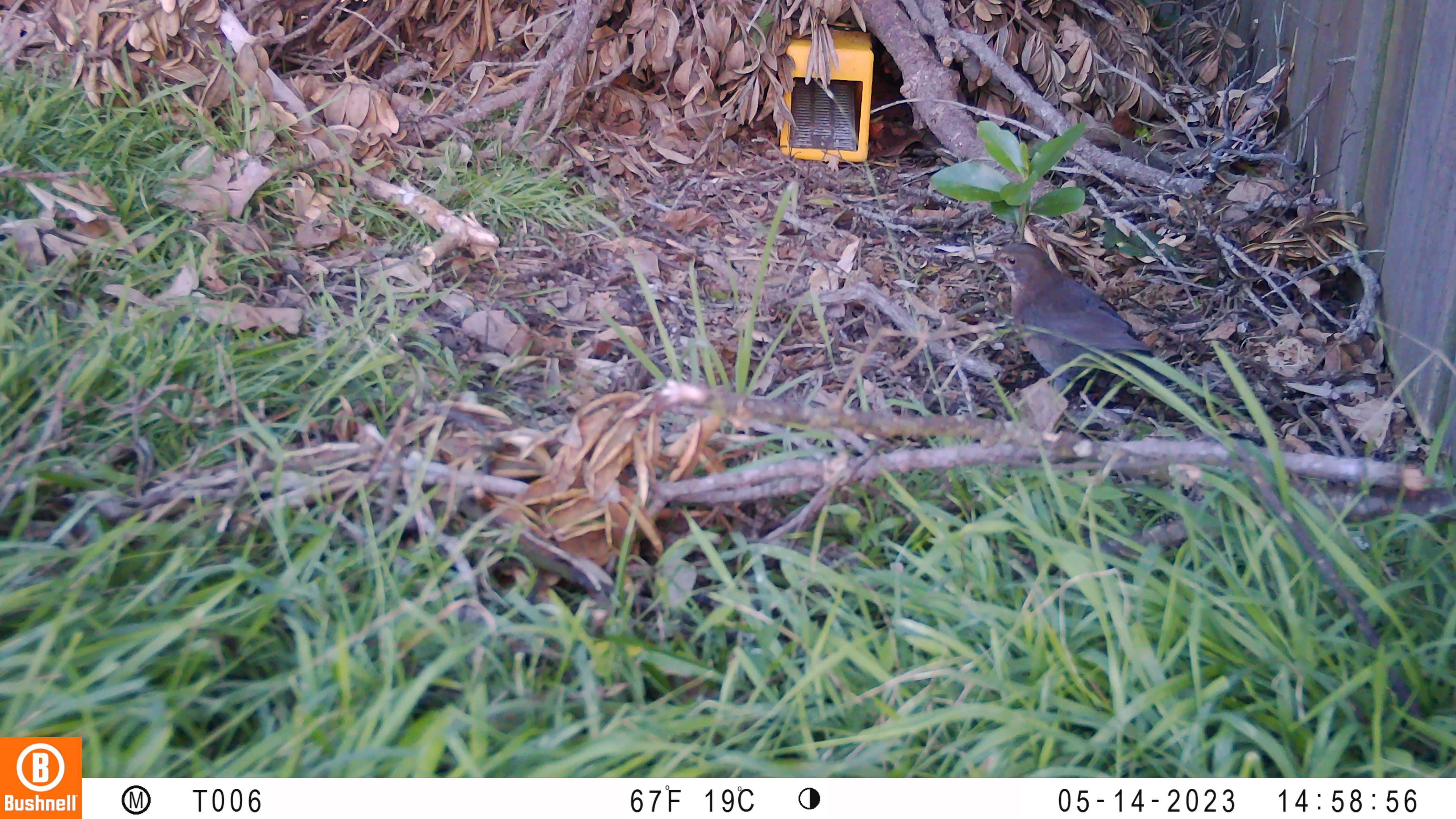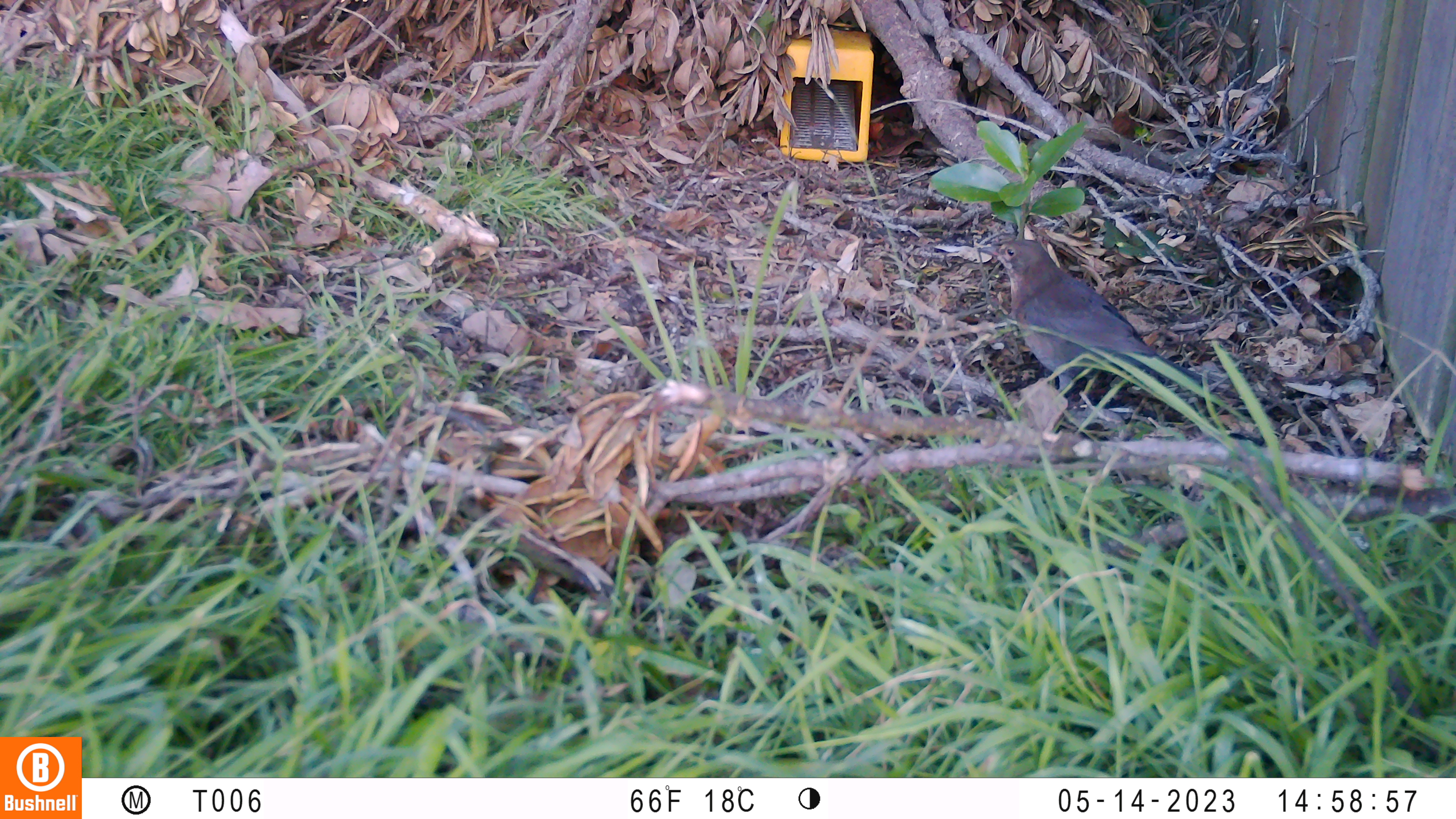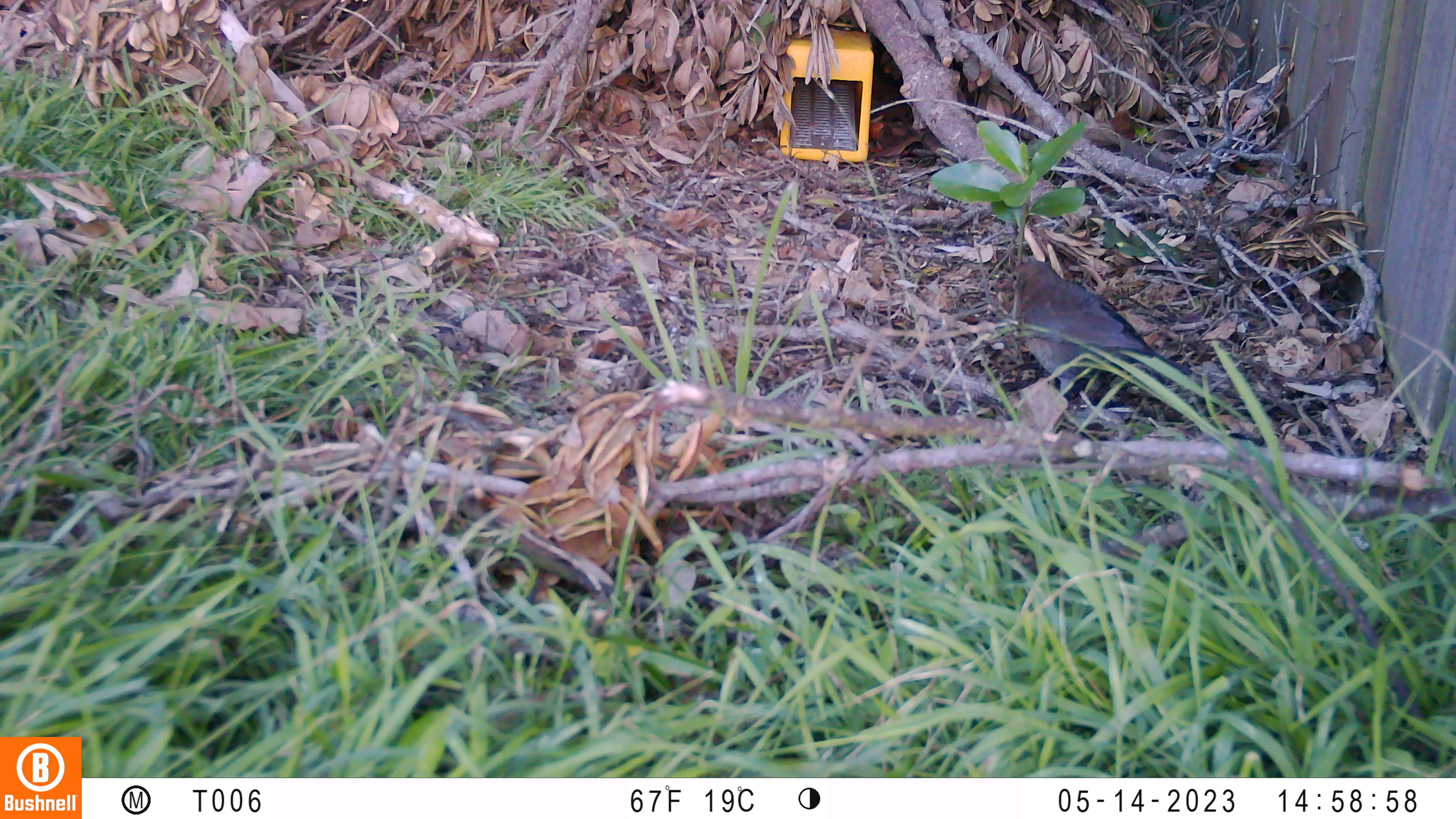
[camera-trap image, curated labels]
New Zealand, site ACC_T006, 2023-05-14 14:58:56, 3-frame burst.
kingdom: Animalia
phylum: Chordata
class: Aves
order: Passeriformes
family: Turdidae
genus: Turdus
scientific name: Turdus merula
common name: eurasian blackbird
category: blackbird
Blackbird (eurasian blackbird) (Turdus merula).